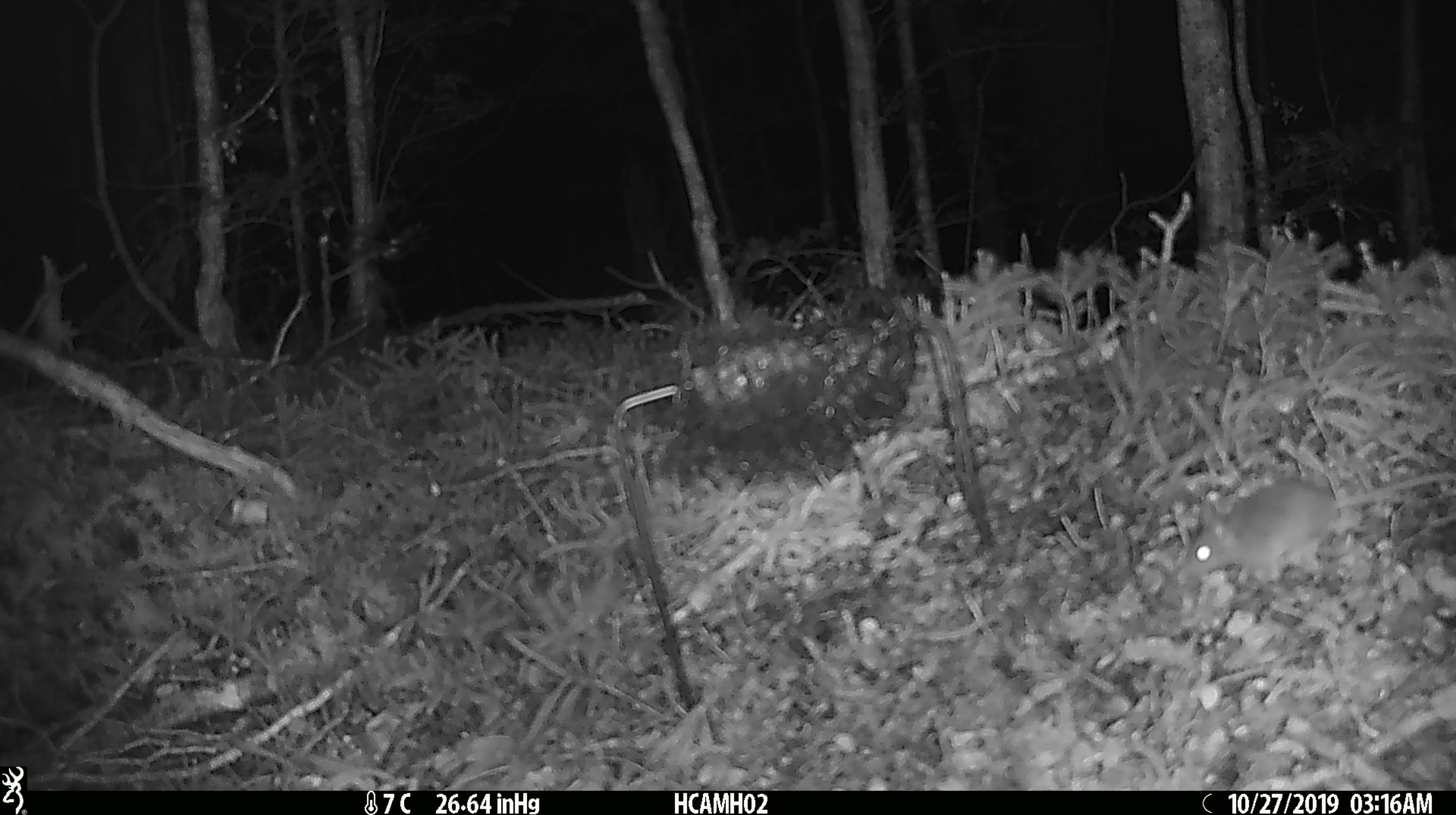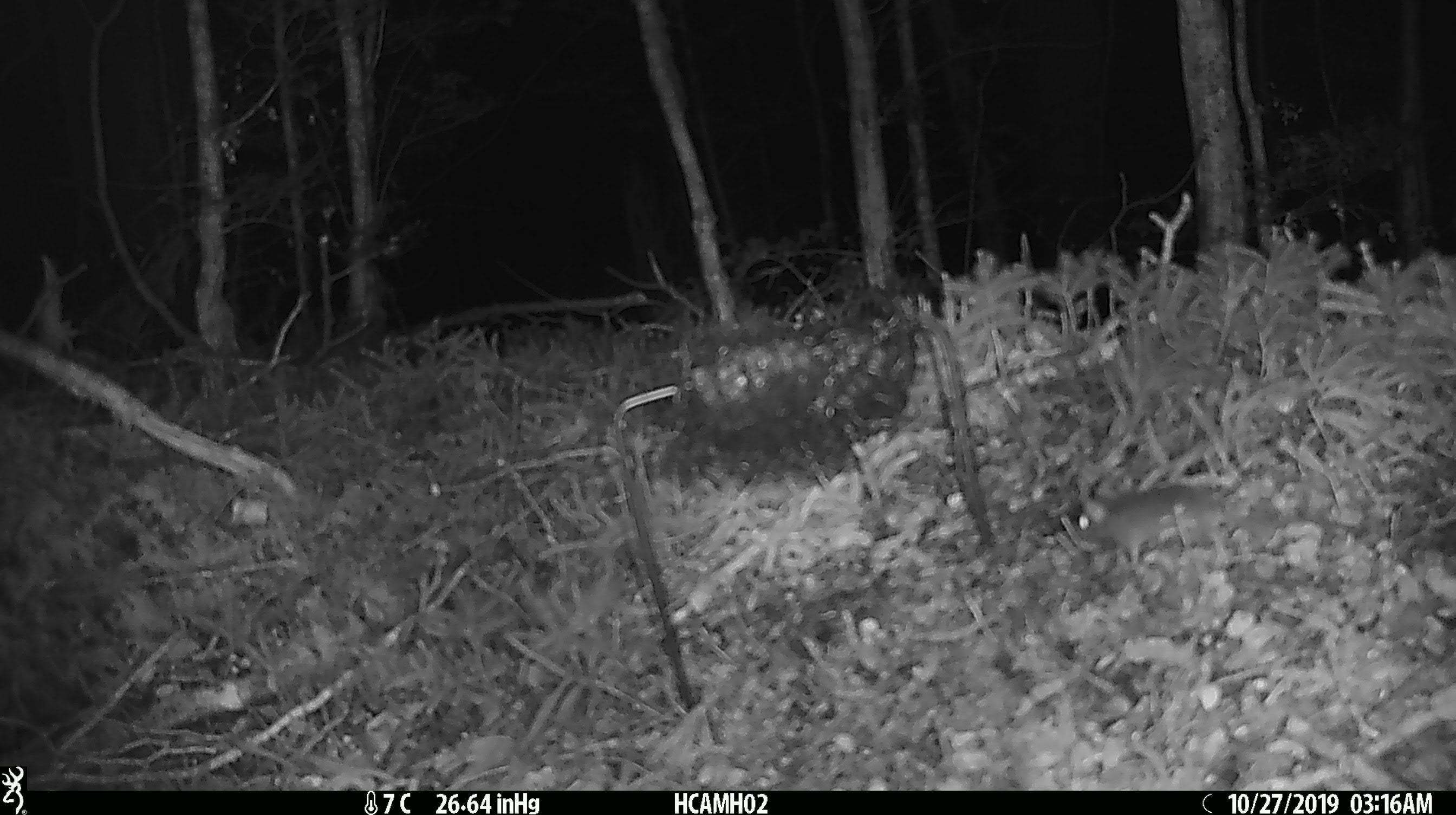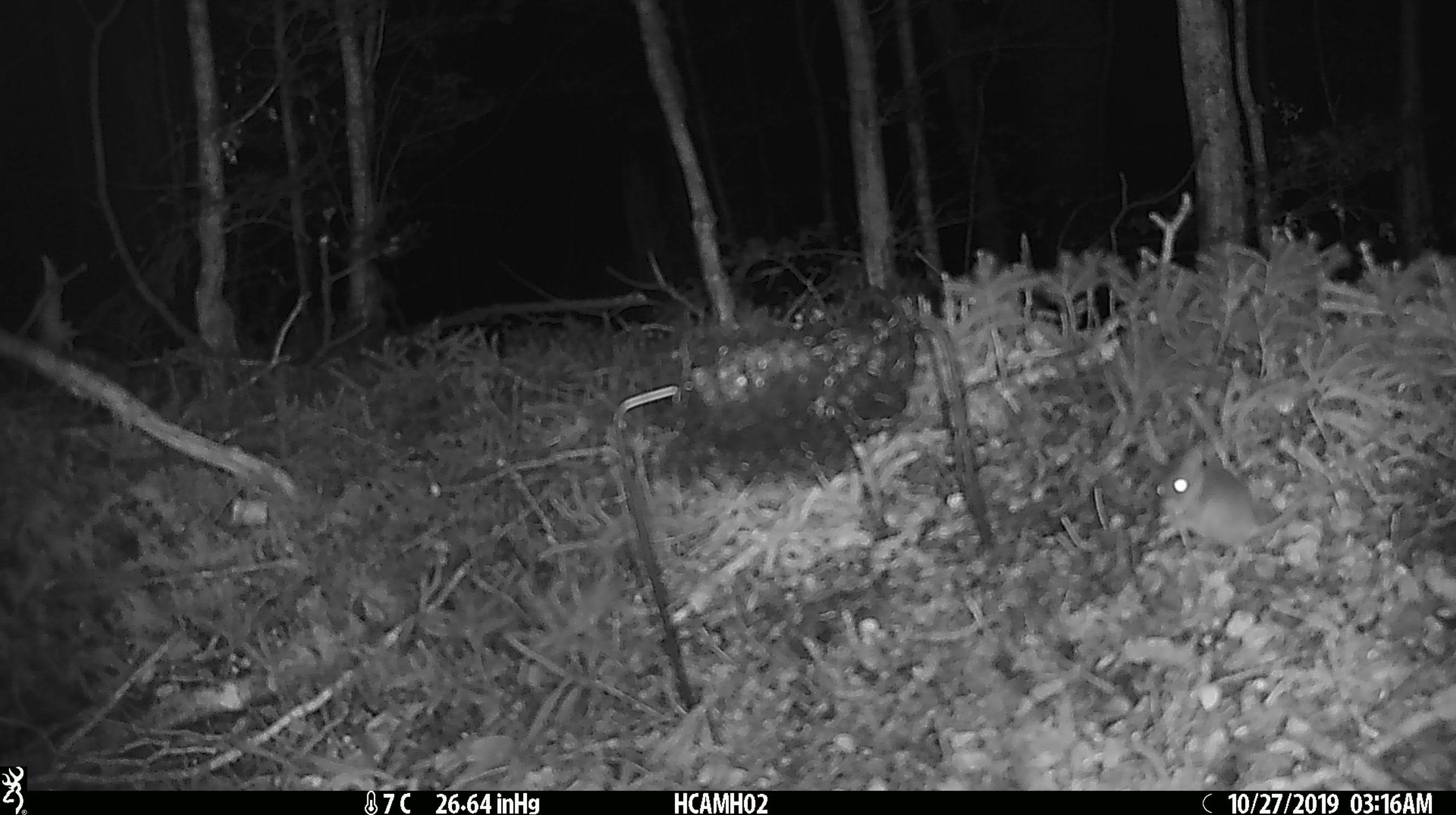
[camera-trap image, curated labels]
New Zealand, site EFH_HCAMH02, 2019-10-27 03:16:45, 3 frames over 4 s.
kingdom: Animalia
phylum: Chordata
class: Mammalia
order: Rodentia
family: Muridae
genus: Mus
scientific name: Mus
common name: mouse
Mouse (Mus).